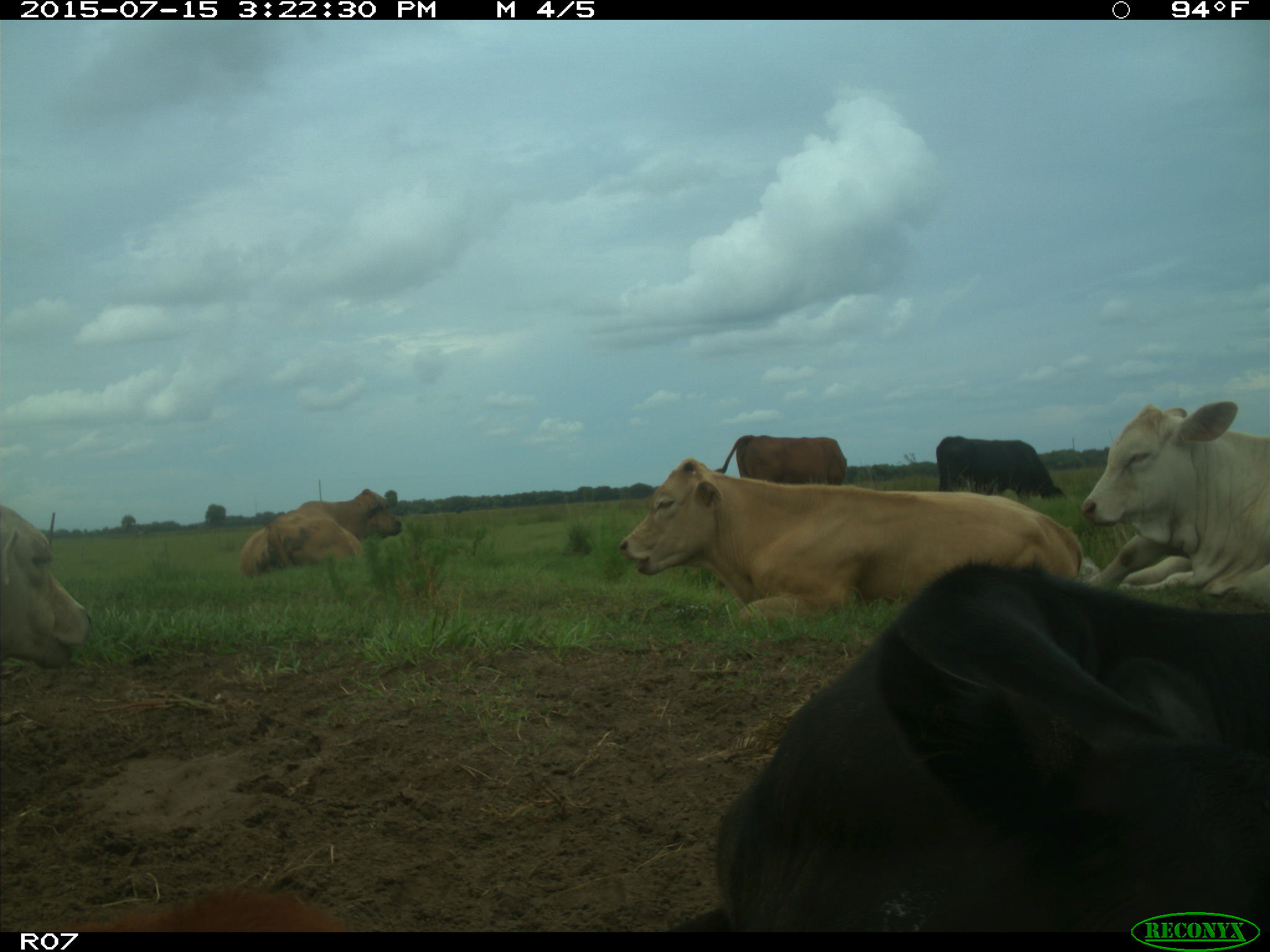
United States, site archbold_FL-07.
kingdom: Animalia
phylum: Chordata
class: Mammalia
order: Artiodactyla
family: Bovidae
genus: Bos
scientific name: Bos taurus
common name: domestic cow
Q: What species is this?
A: Bos taurus (domestic cow).